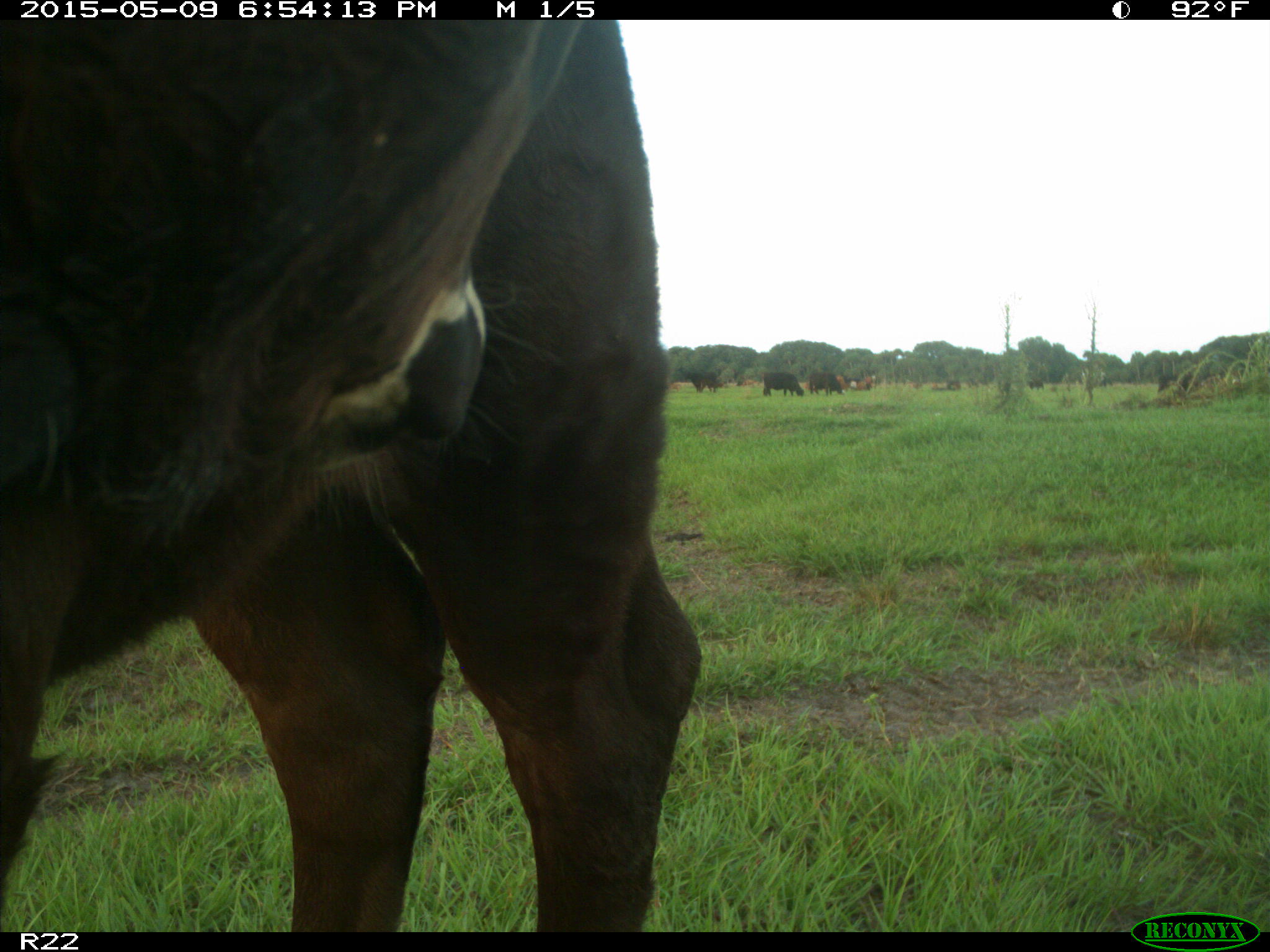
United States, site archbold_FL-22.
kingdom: Animalia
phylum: Chordata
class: Mammalia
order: Artiodactyla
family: Bovidae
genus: Bos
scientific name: Bos taurus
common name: domestic cow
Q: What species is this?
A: Bos taurus (domestic cow).